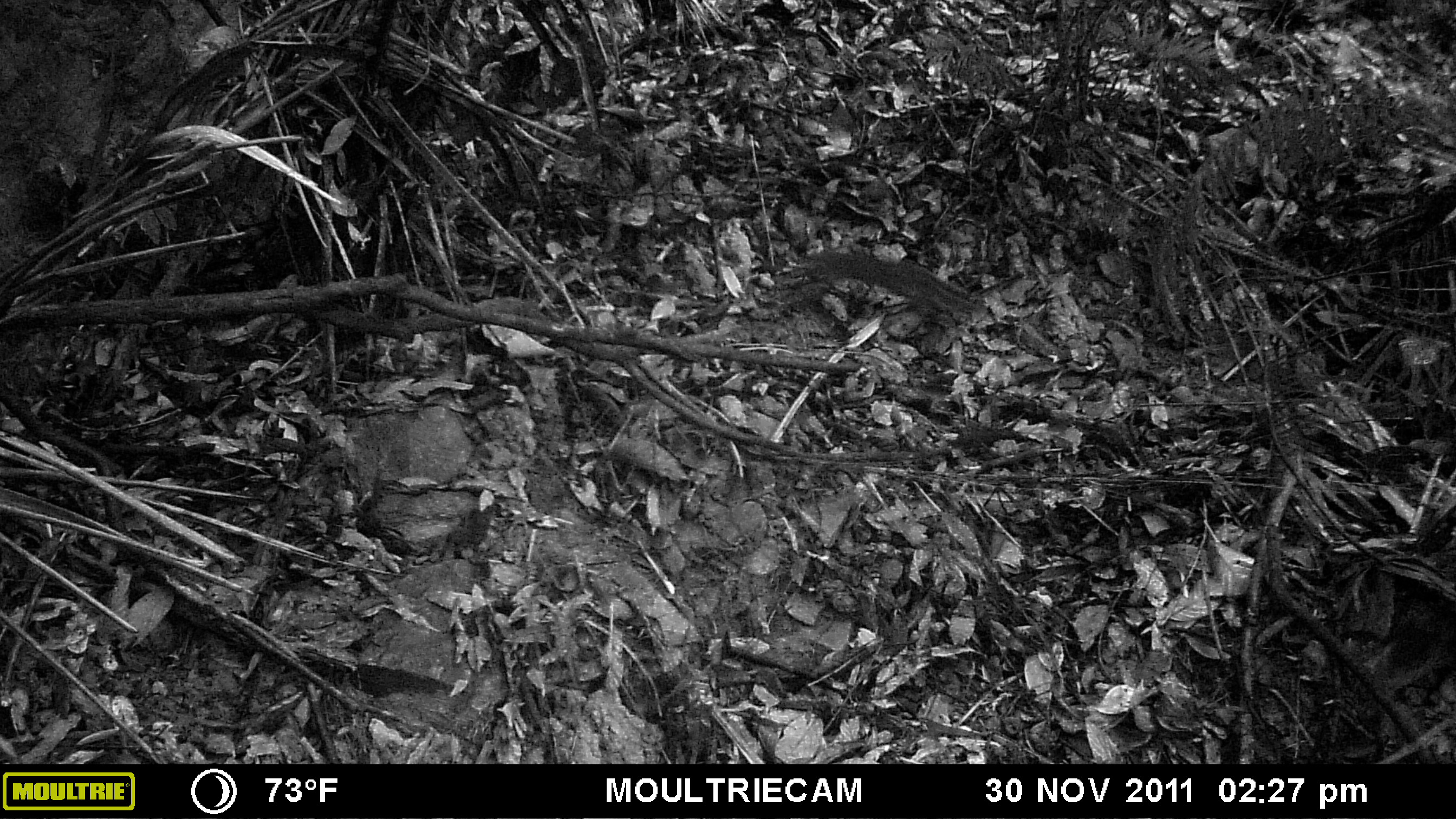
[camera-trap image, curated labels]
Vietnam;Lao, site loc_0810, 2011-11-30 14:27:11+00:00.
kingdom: Animalia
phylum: Chordata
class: Mammalia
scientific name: Mammalia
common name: mammal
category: unidentified small mammal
Unidentified small mammal (mammal) (Mammalia). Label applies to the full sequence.